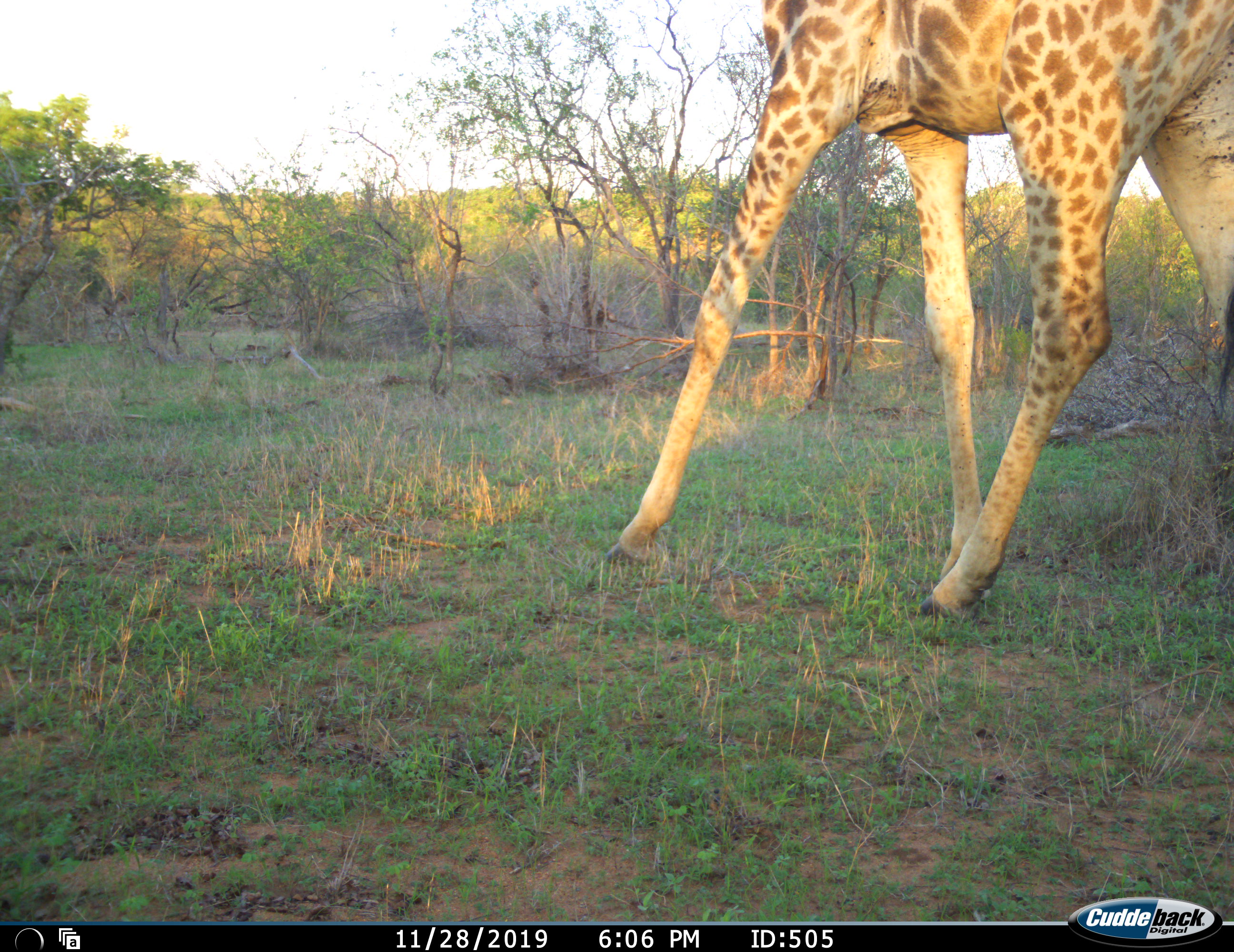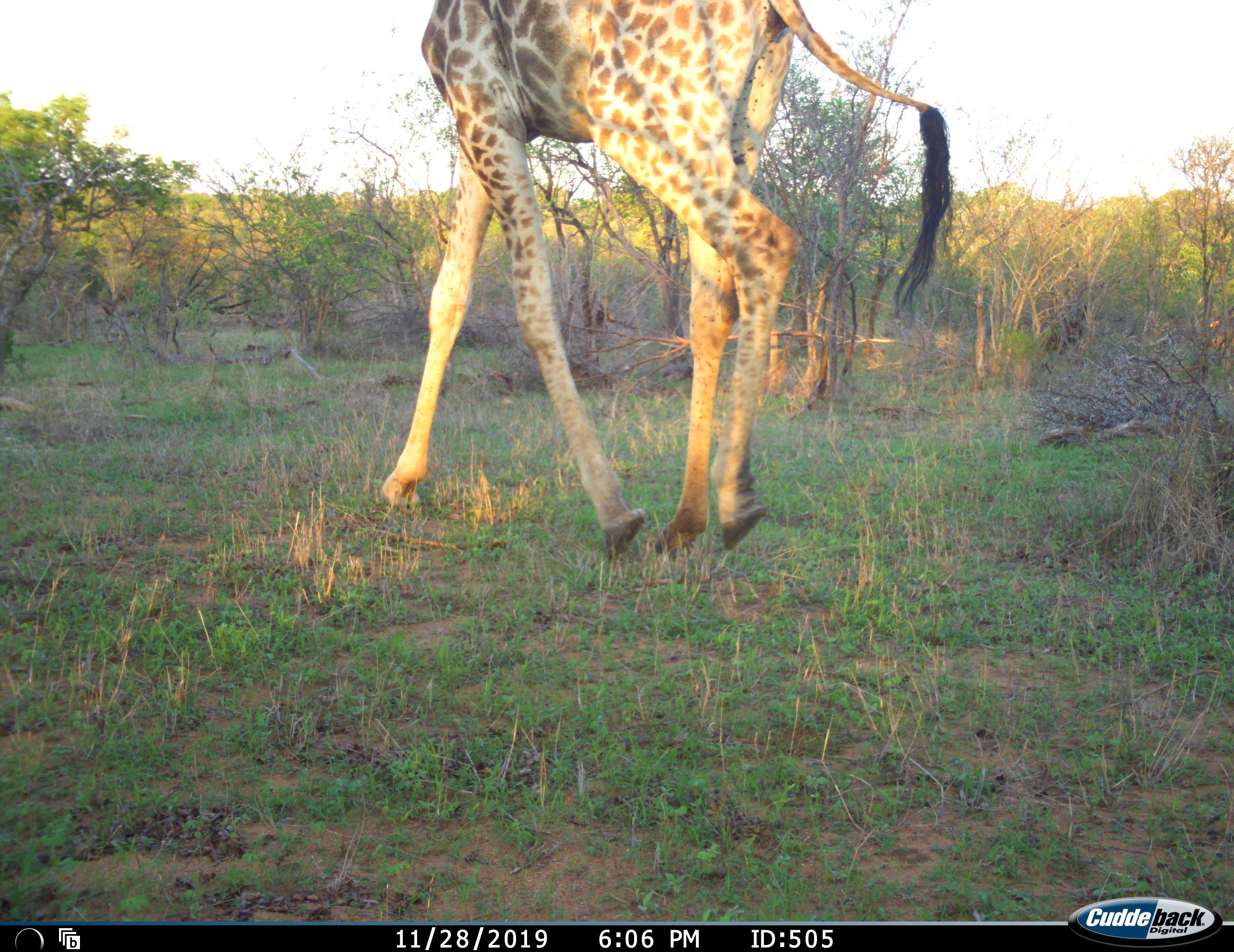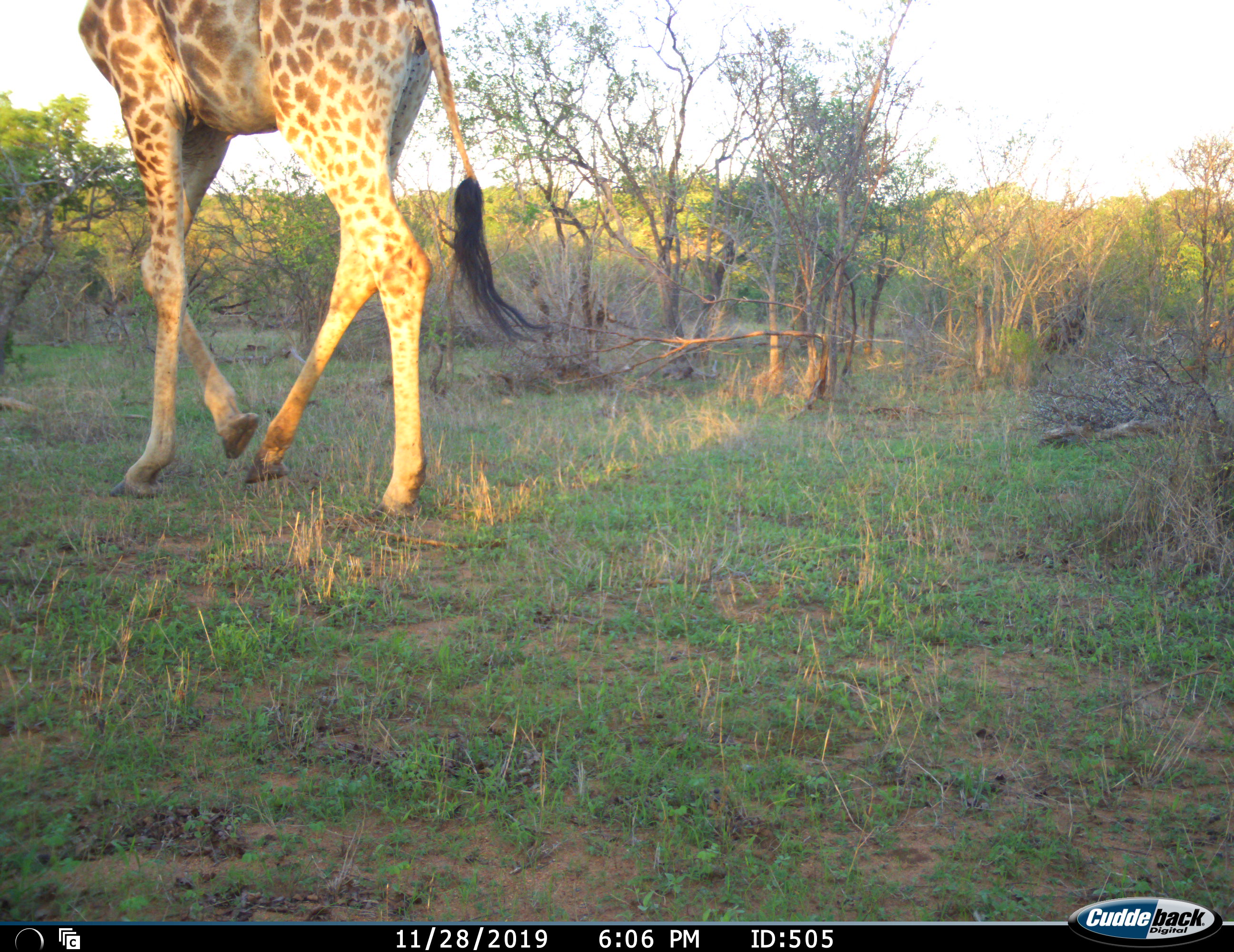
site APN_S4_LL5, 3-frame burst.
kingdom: Animalia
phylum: Chordata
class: Mammalia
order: Artiodactyla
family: Giraffidae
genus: Giraffa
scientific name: Giraffa camelopardalis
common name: giraffe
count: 1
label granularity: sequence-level